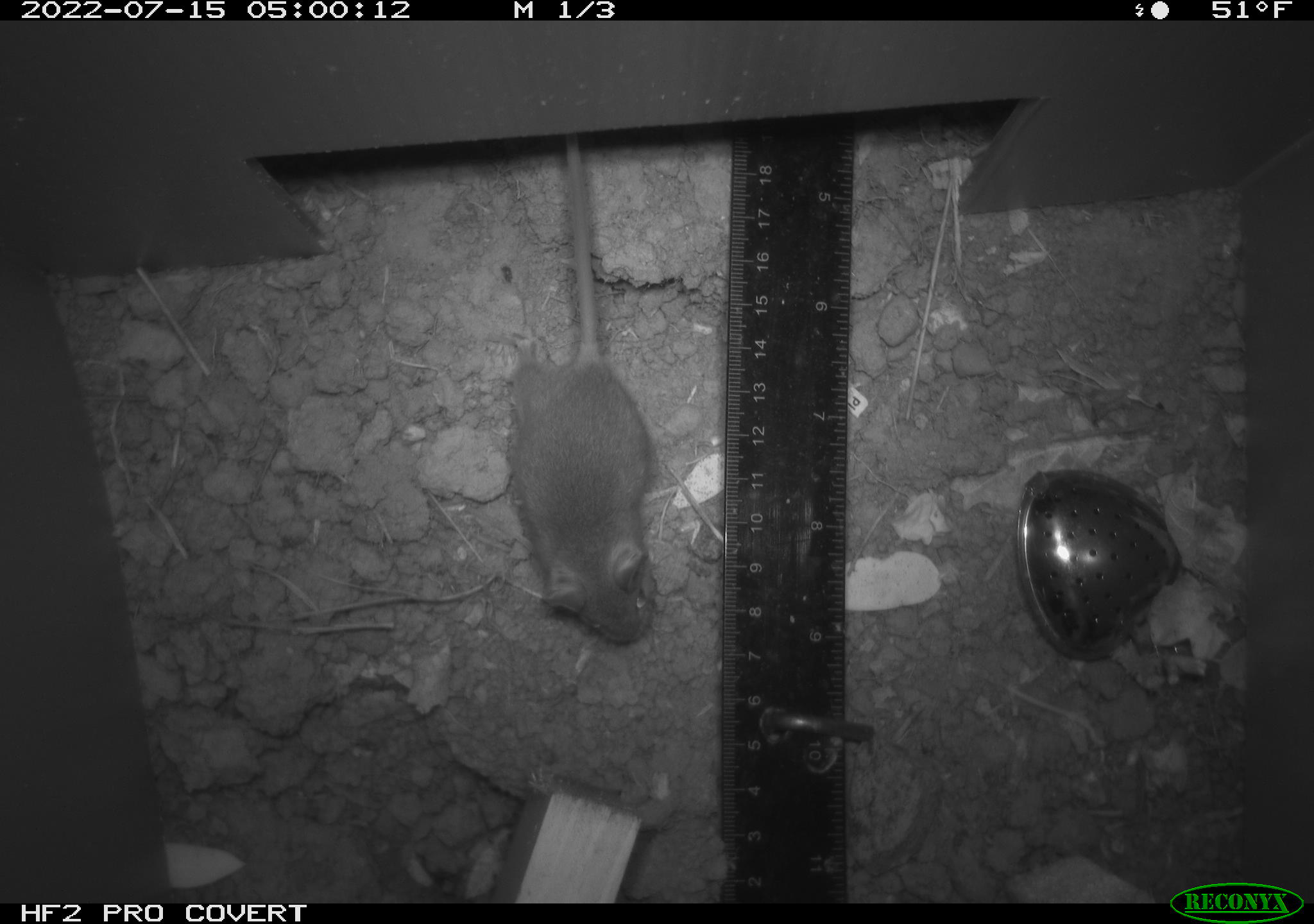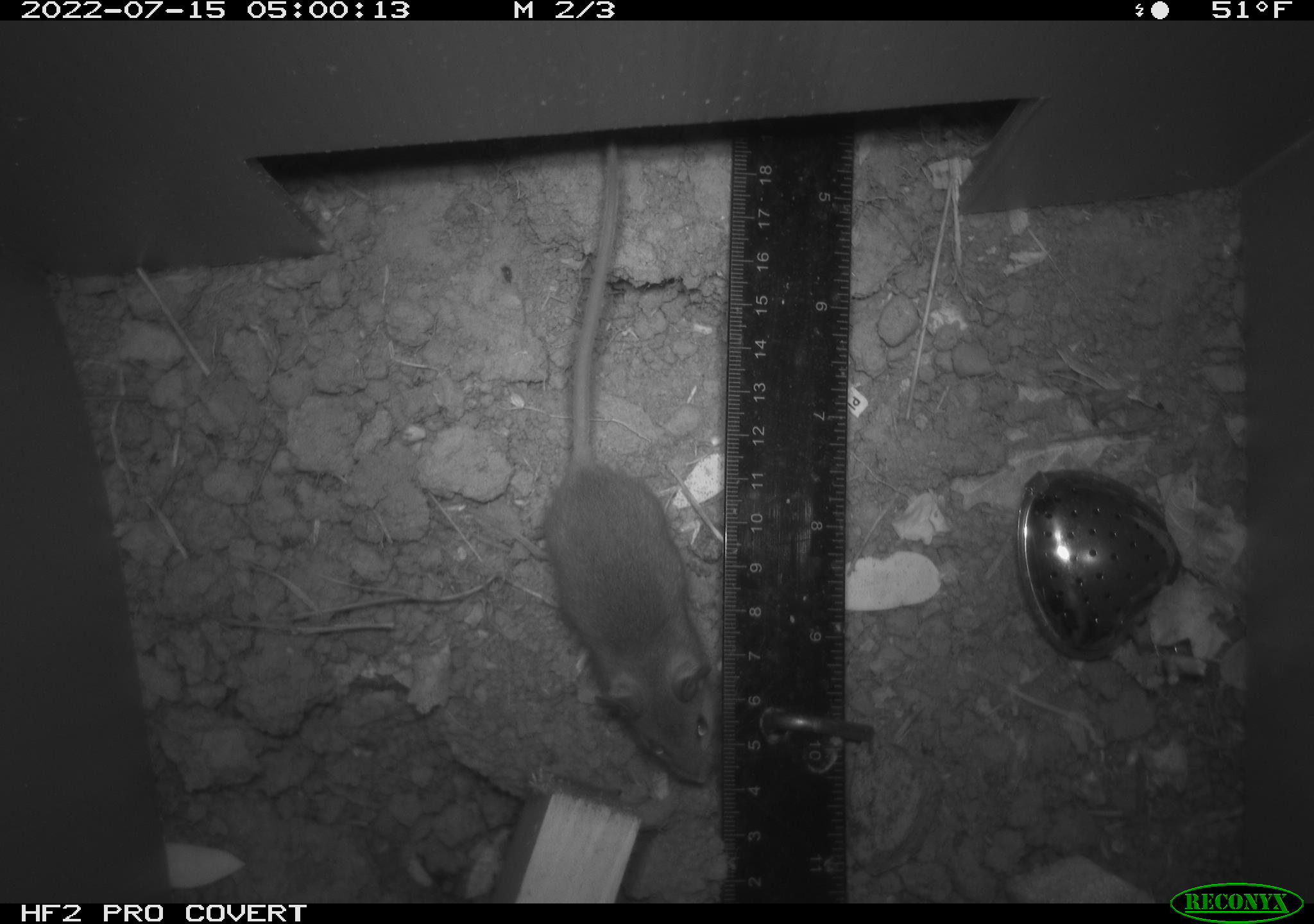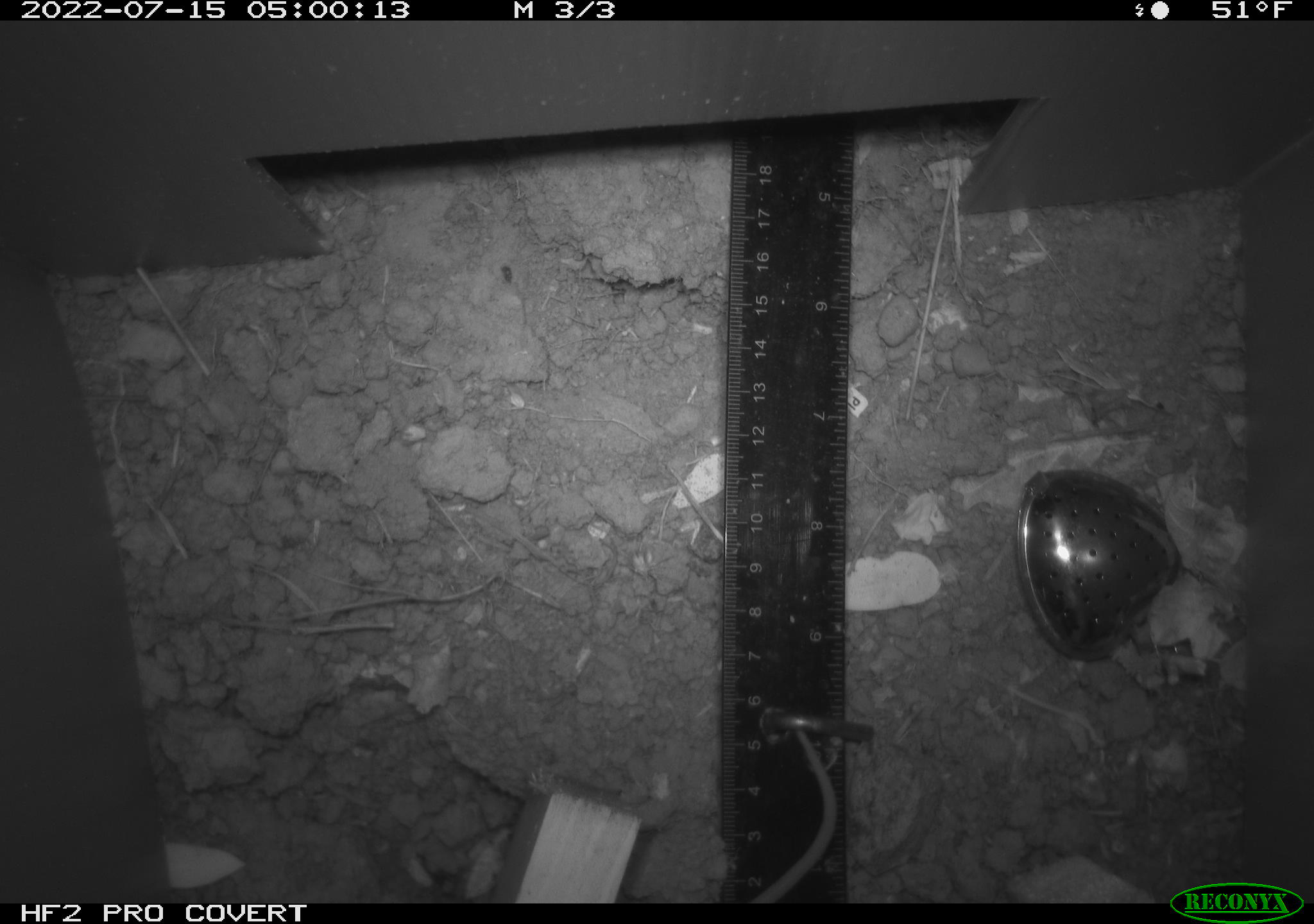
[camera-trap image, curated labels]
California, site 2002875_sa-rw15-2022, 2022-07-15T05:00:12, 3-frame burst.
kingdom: Animalia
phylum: Chordata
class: Mammalia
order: Rodentia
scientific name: Rodentia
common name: mouse species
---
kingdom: Animalia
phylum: Chordata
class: Mammalia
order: Rodentia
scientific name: Rodentia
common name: rodent